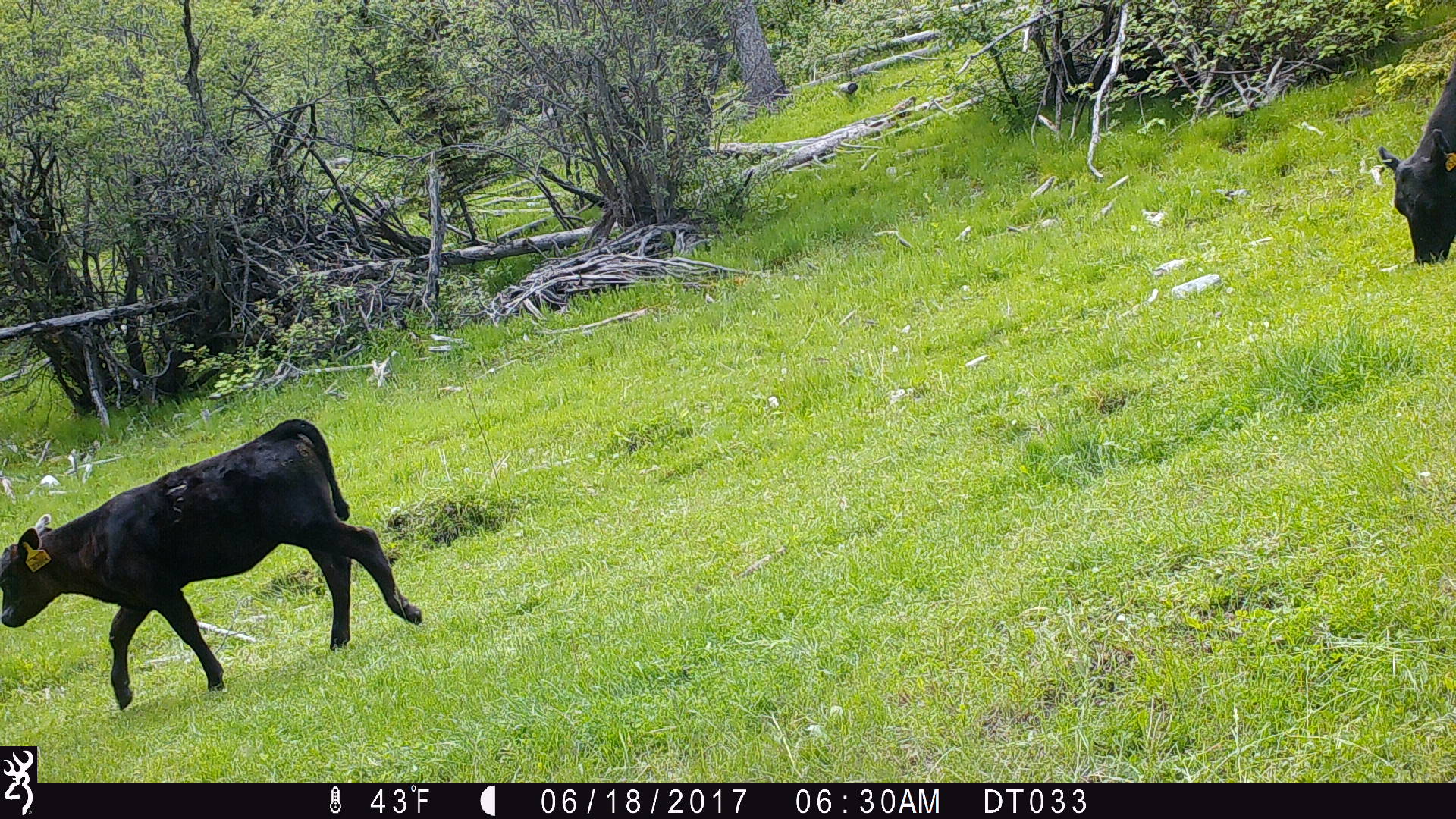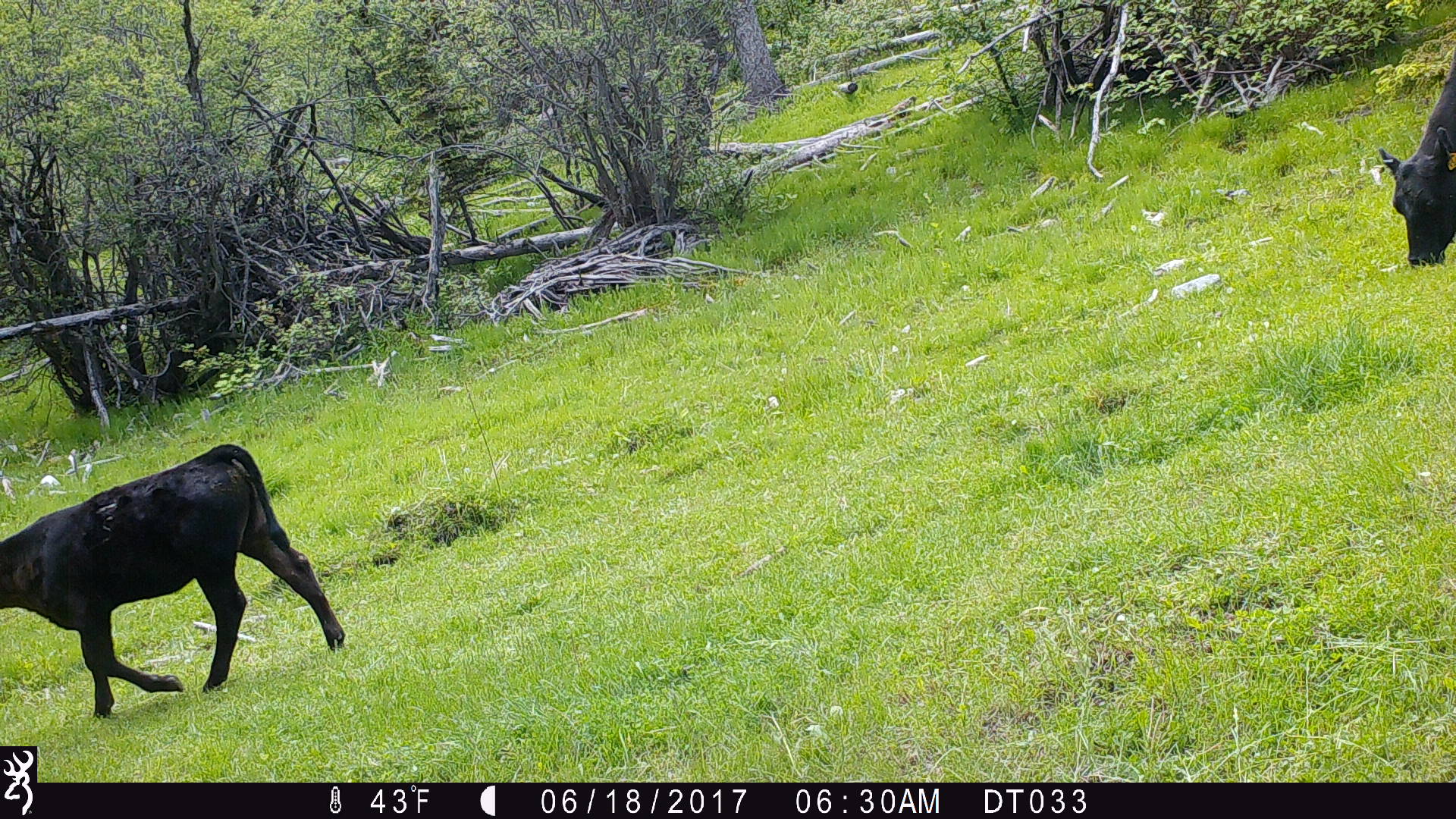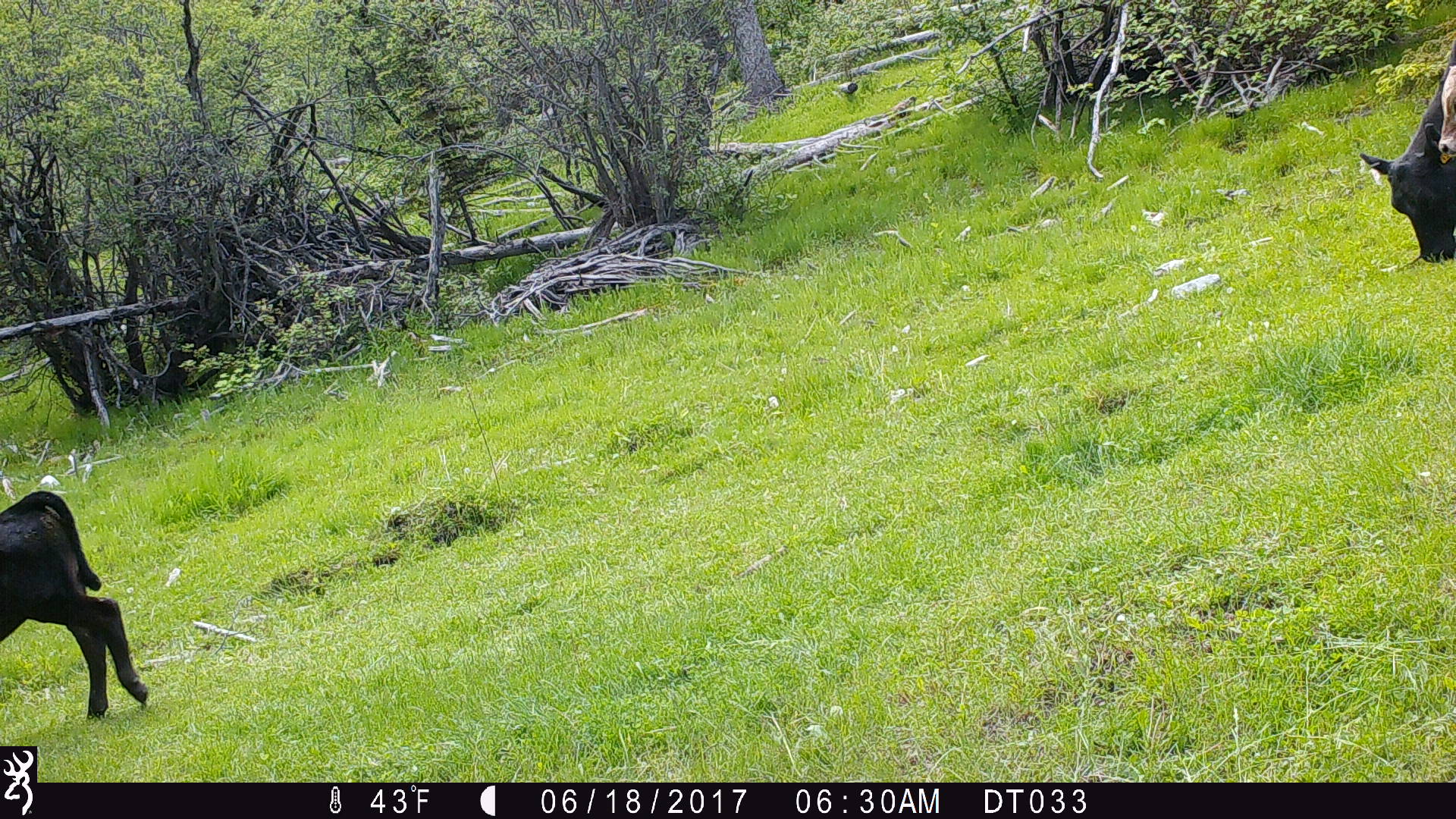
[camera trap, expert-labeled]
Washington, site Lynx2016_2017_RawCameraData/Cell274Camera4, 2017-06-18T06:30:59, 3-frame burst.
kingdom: Animalia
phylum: Chordata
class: Mammalia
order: Artiodactyla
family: Bovidae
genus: Bos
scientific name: Bos taurus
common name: domestic cattle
Domestic cattle (Bos taurus). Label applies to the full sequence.